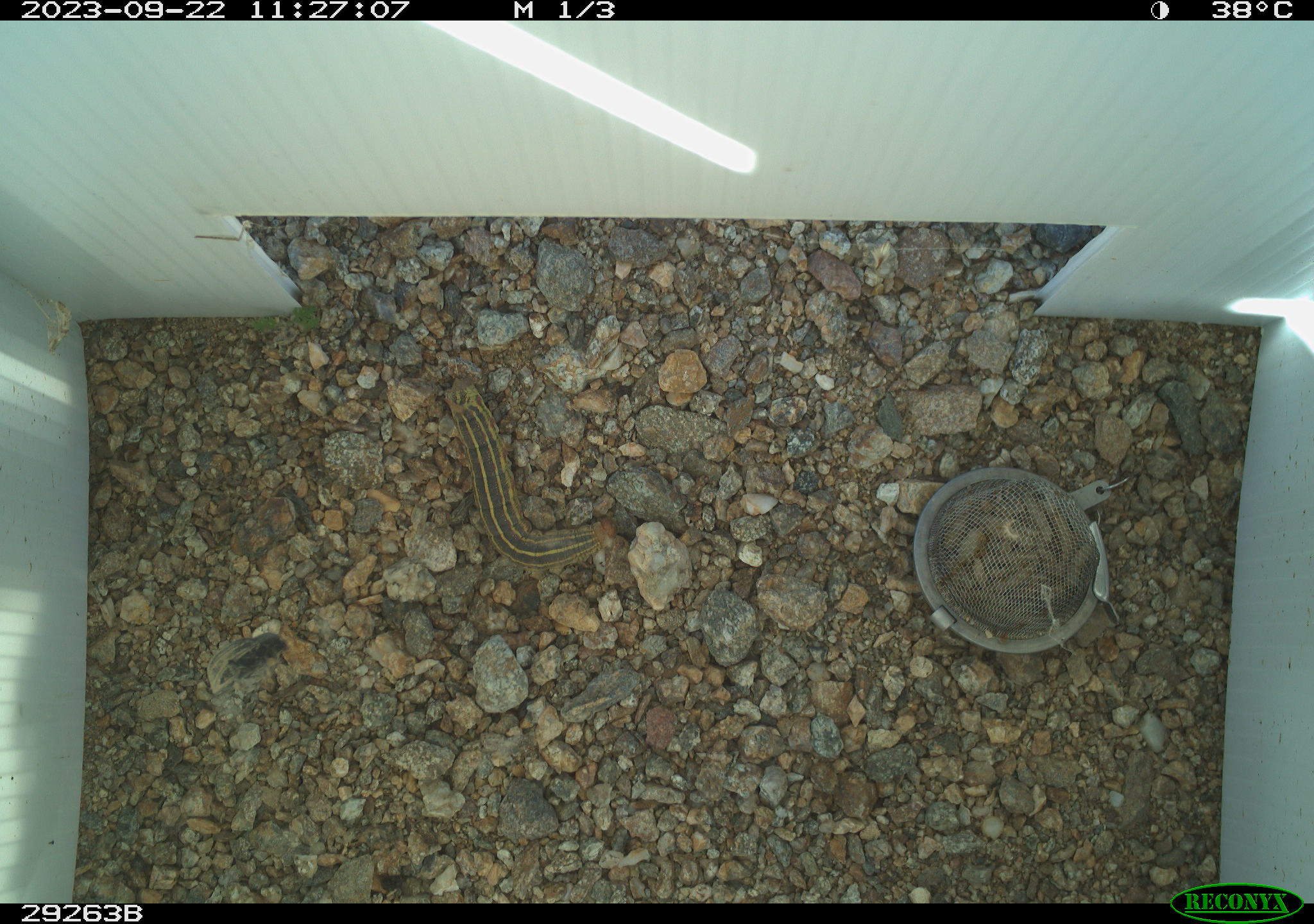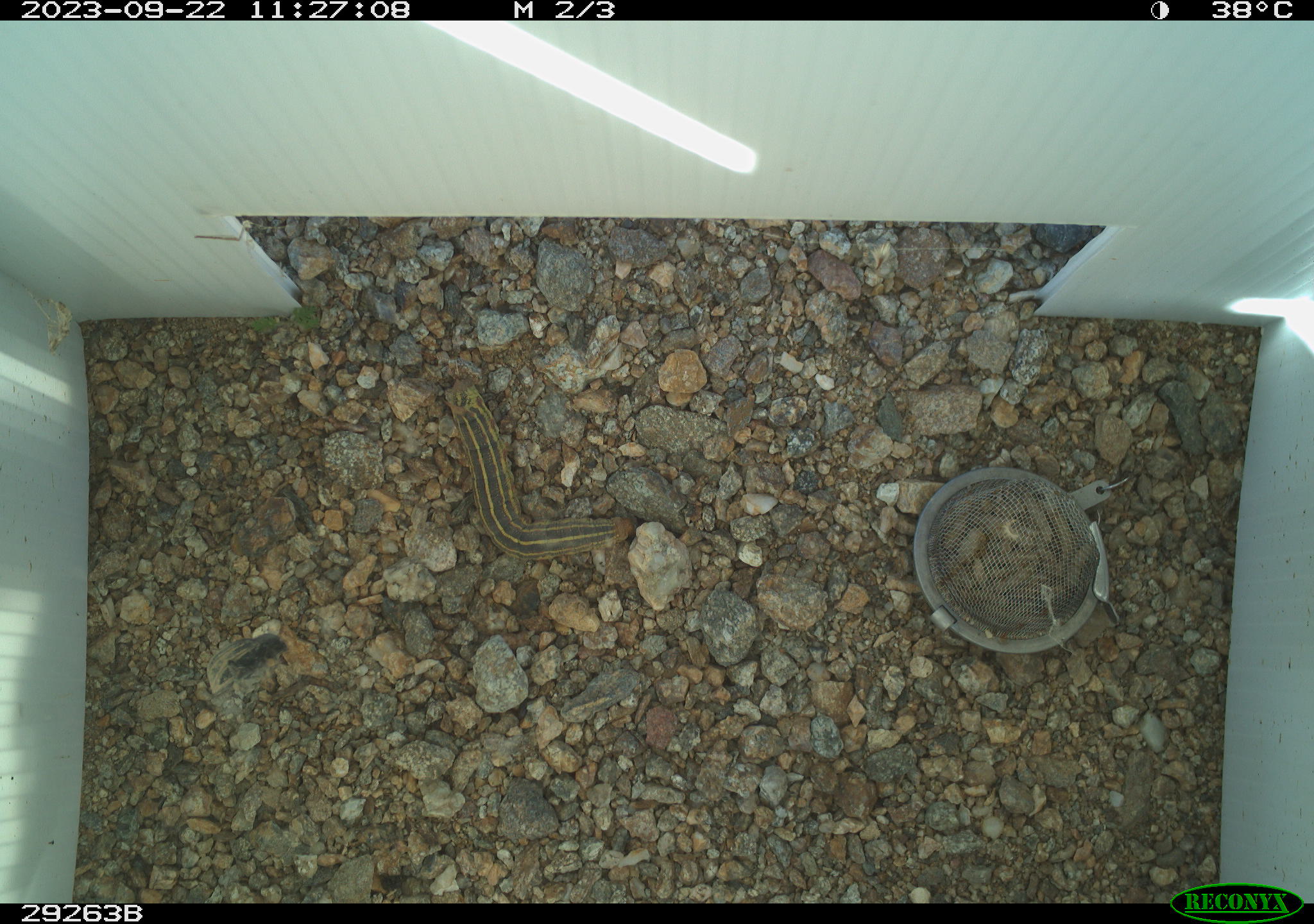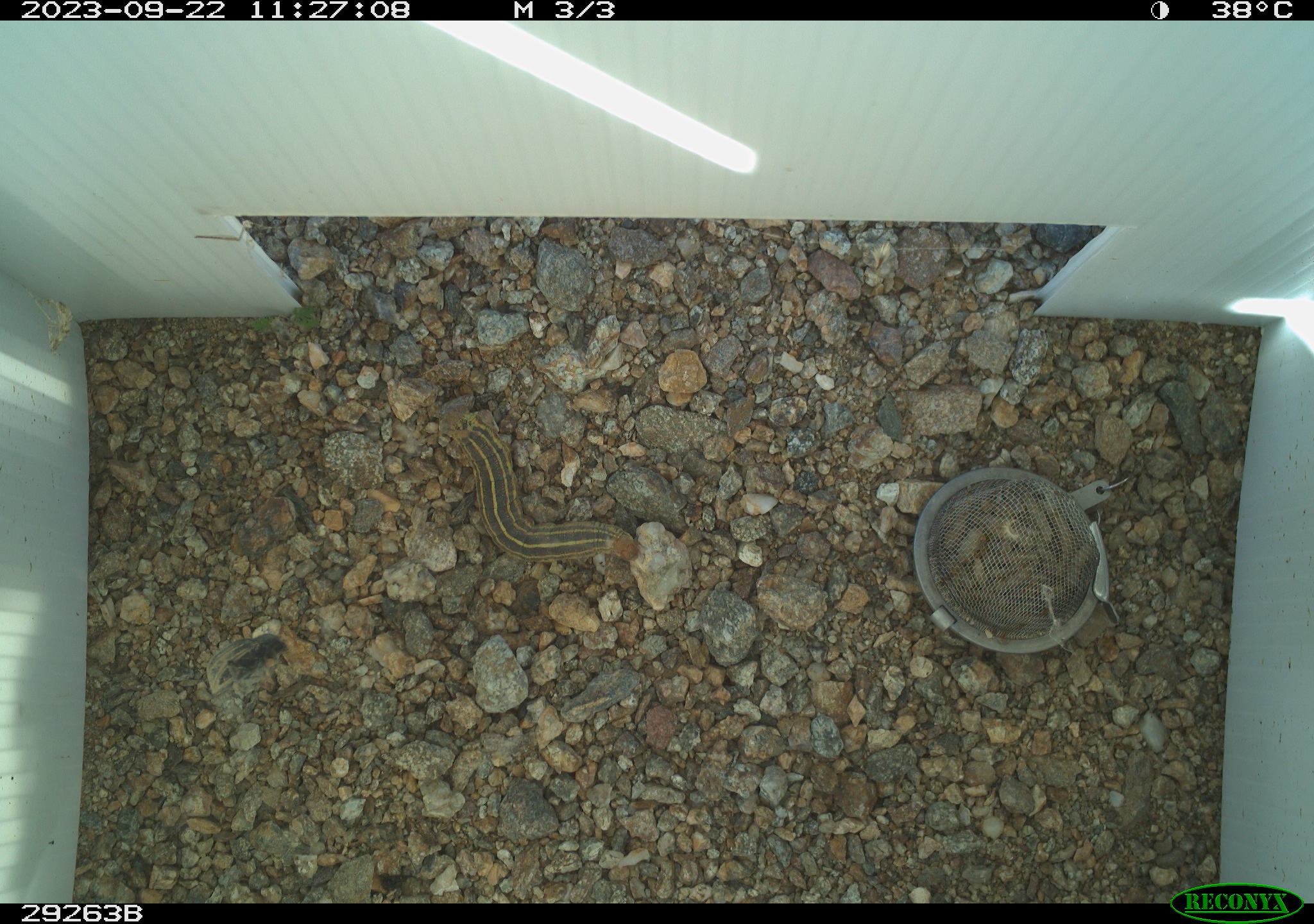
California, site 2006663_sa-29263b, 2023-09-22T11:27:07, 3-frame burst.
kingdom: Animalia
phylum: Arthropoda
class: Insecta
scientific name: Insecta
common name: insect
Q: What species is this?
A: Insect (Insecta).